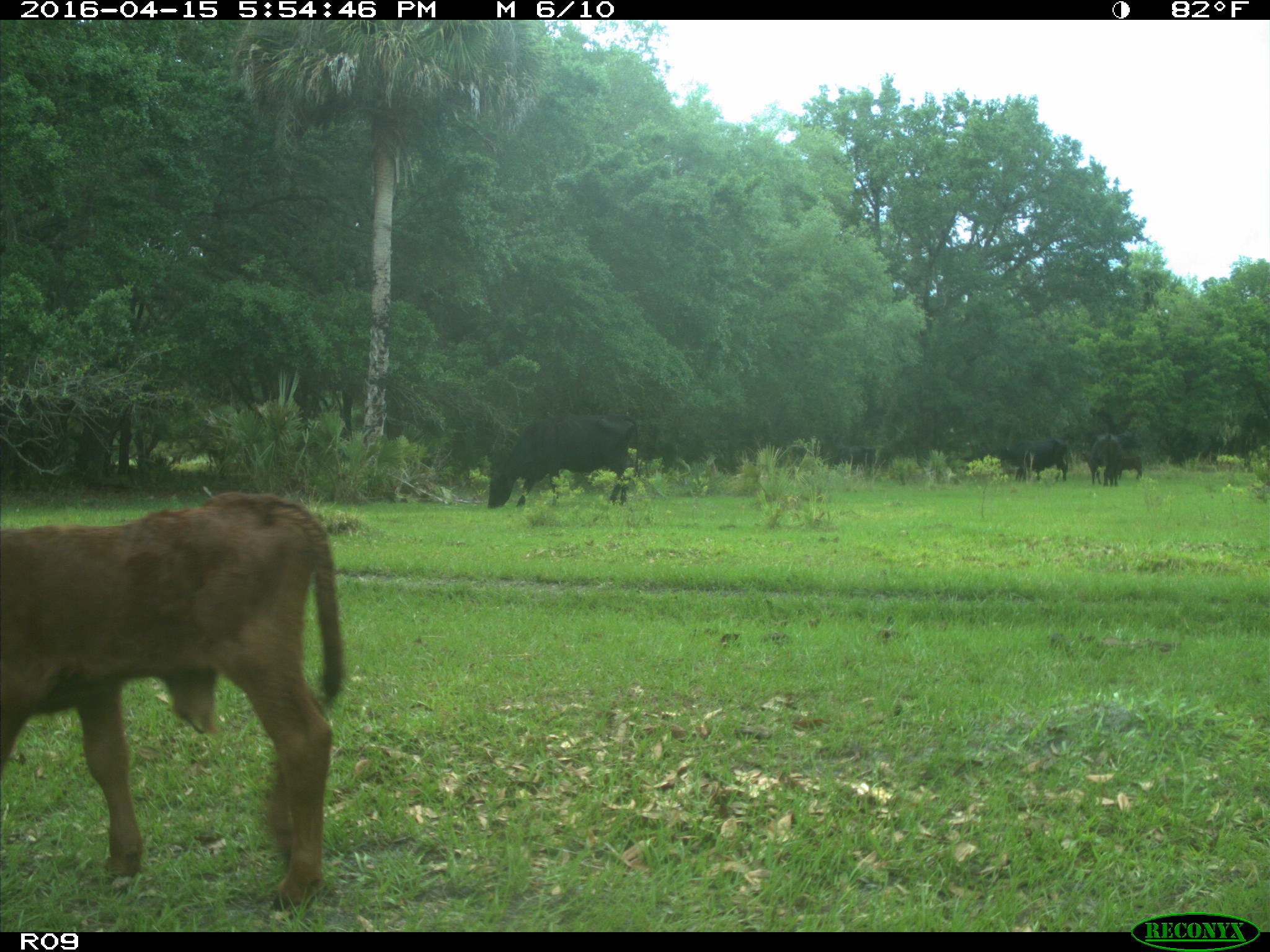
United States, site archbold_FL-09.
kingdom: Animalia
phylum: Chordata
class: Mammalia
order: Artiodactyla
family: Bovidae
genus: Bos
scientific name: Bos taurus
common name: domestic cow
Bos taurus (domestic cow).